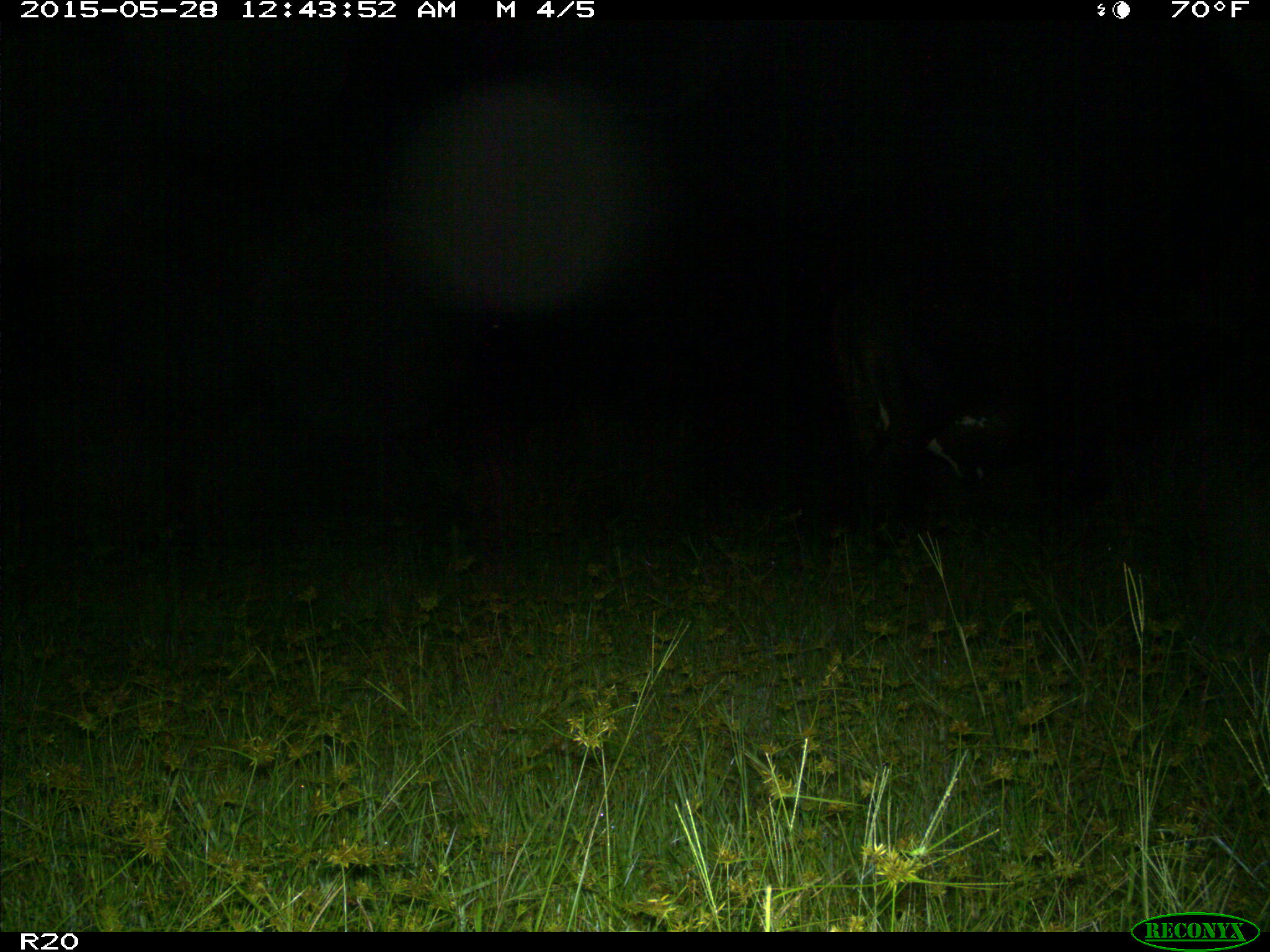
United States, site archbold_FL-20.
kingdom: Animalia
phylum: Chordata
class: Mammalia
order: Artiodactyla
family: Bovidae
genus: Bos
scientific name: Bos taurus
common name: domestic cow